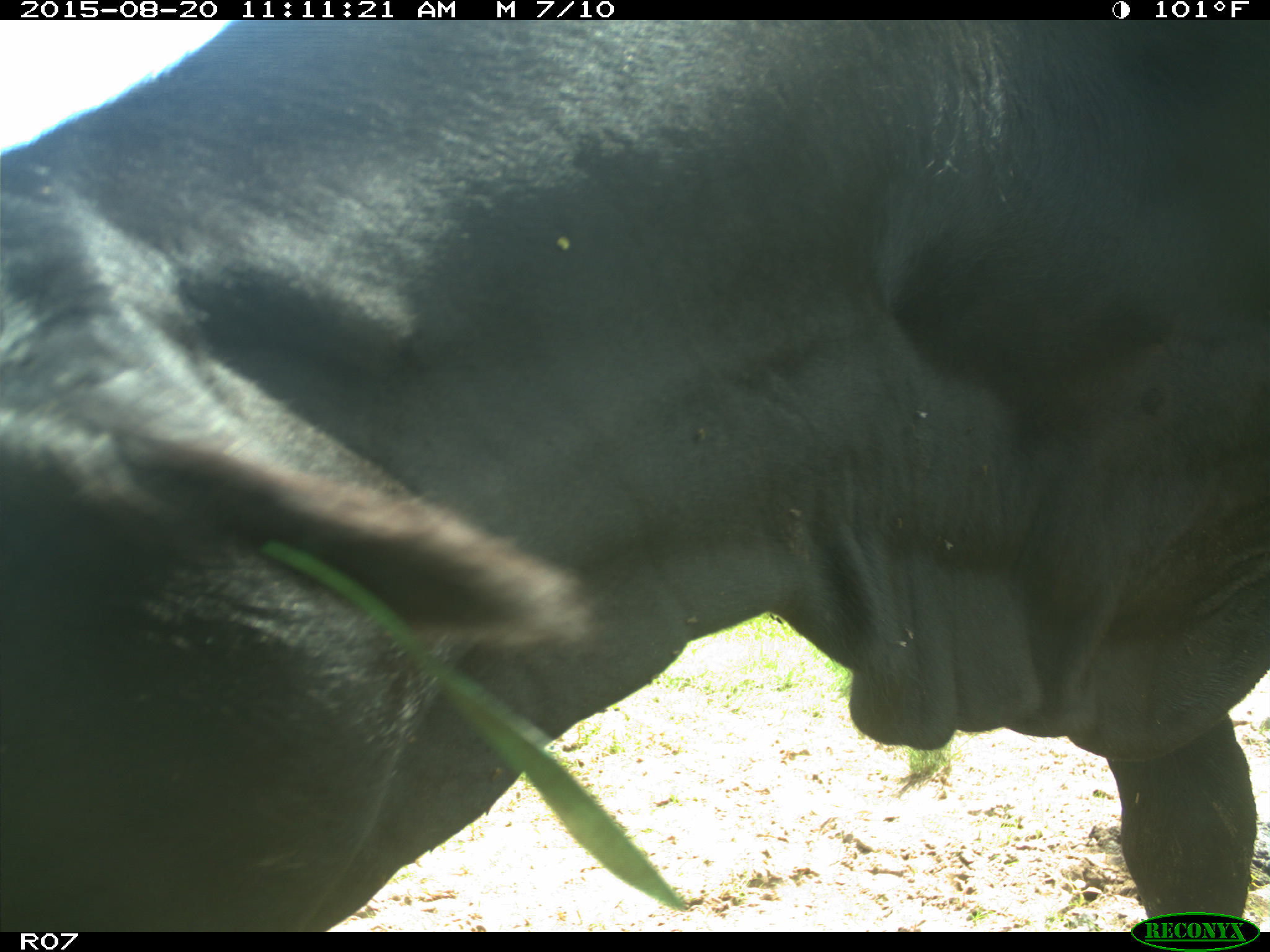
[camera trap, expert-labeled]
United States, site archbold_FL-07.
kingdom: Animalia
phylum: Chordata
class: Mammalia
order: Artiodactyla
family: Bovidae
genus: Bos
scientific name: Bos taurus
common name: domestic cow